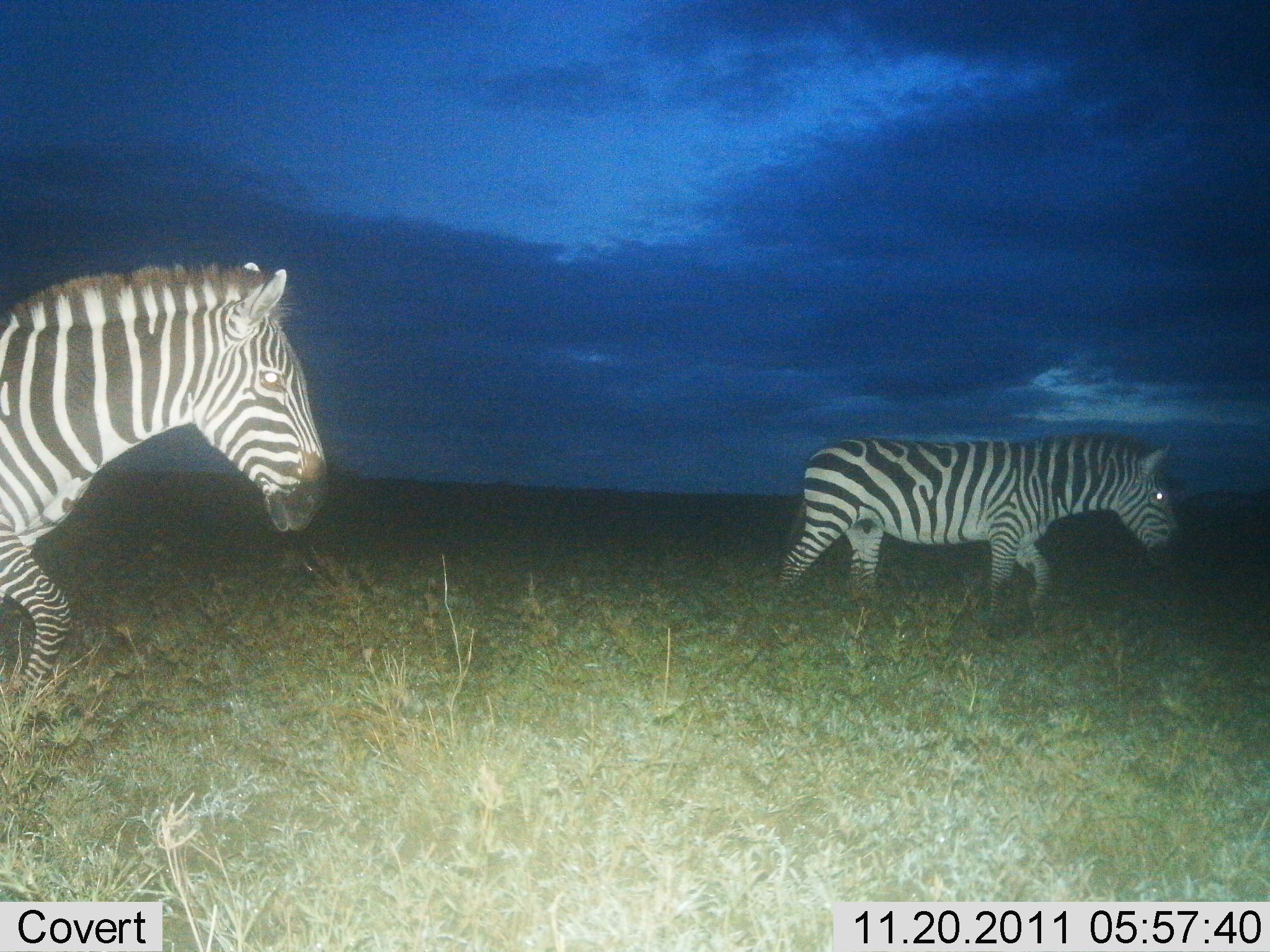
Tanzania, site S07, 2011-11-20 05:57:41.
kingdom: Animalia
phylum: Chordata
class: Mammalia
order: Perissodactyla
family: Equidae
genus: Equus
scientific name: Equus quagga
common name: plains zebra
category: zebra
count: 2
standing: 8%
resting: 0%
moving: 92%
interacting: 0%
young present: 0%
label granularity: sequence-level